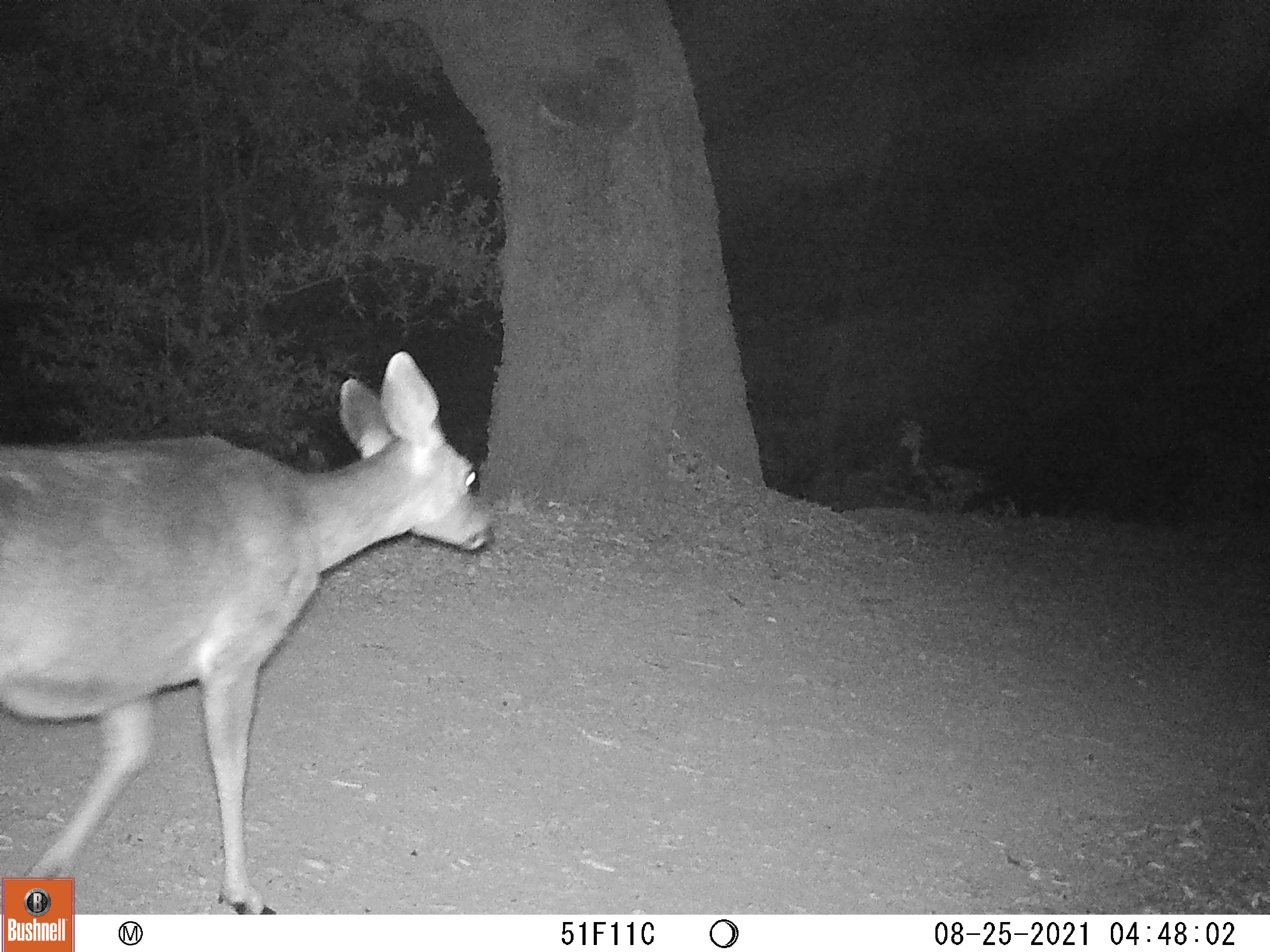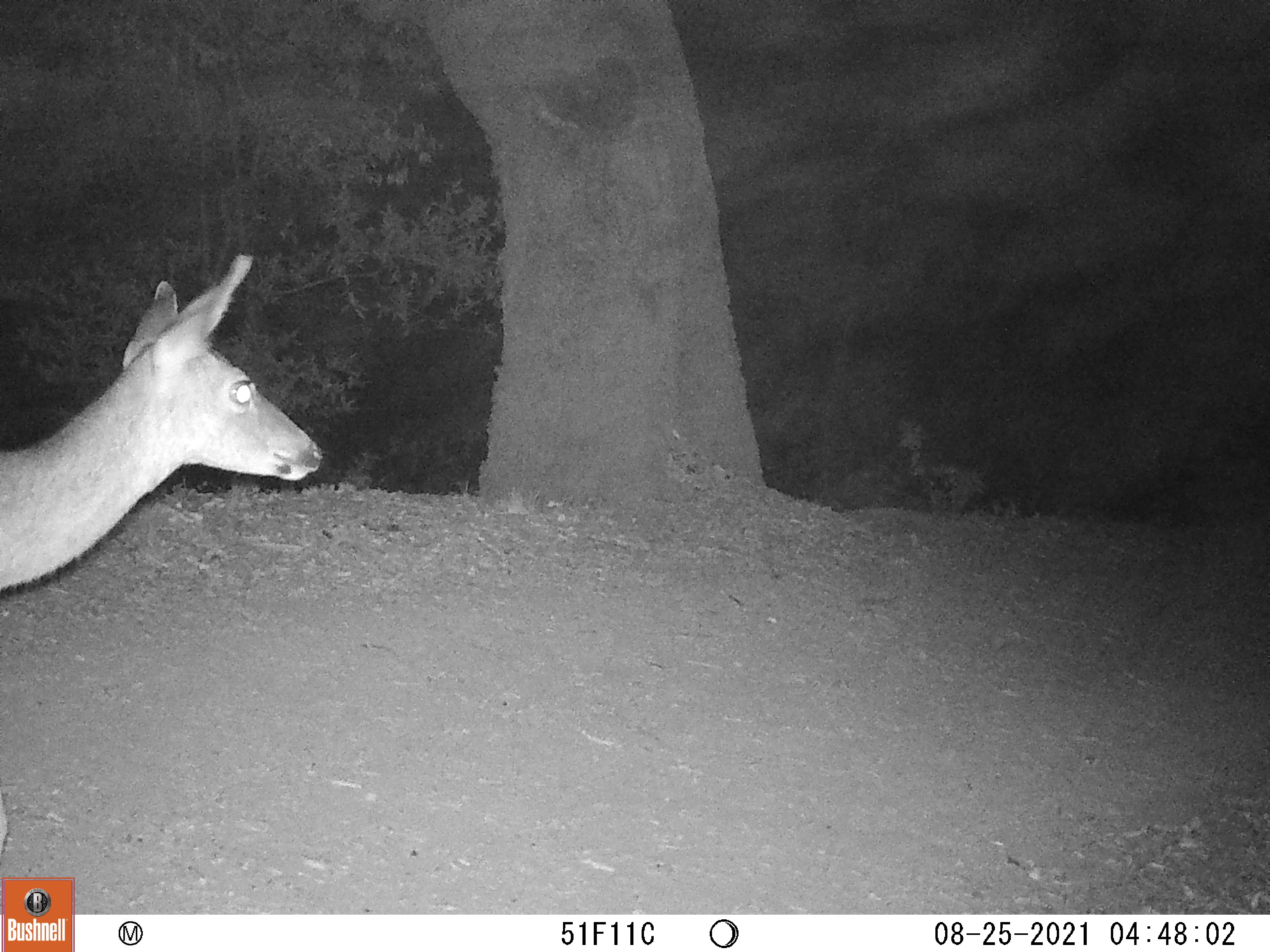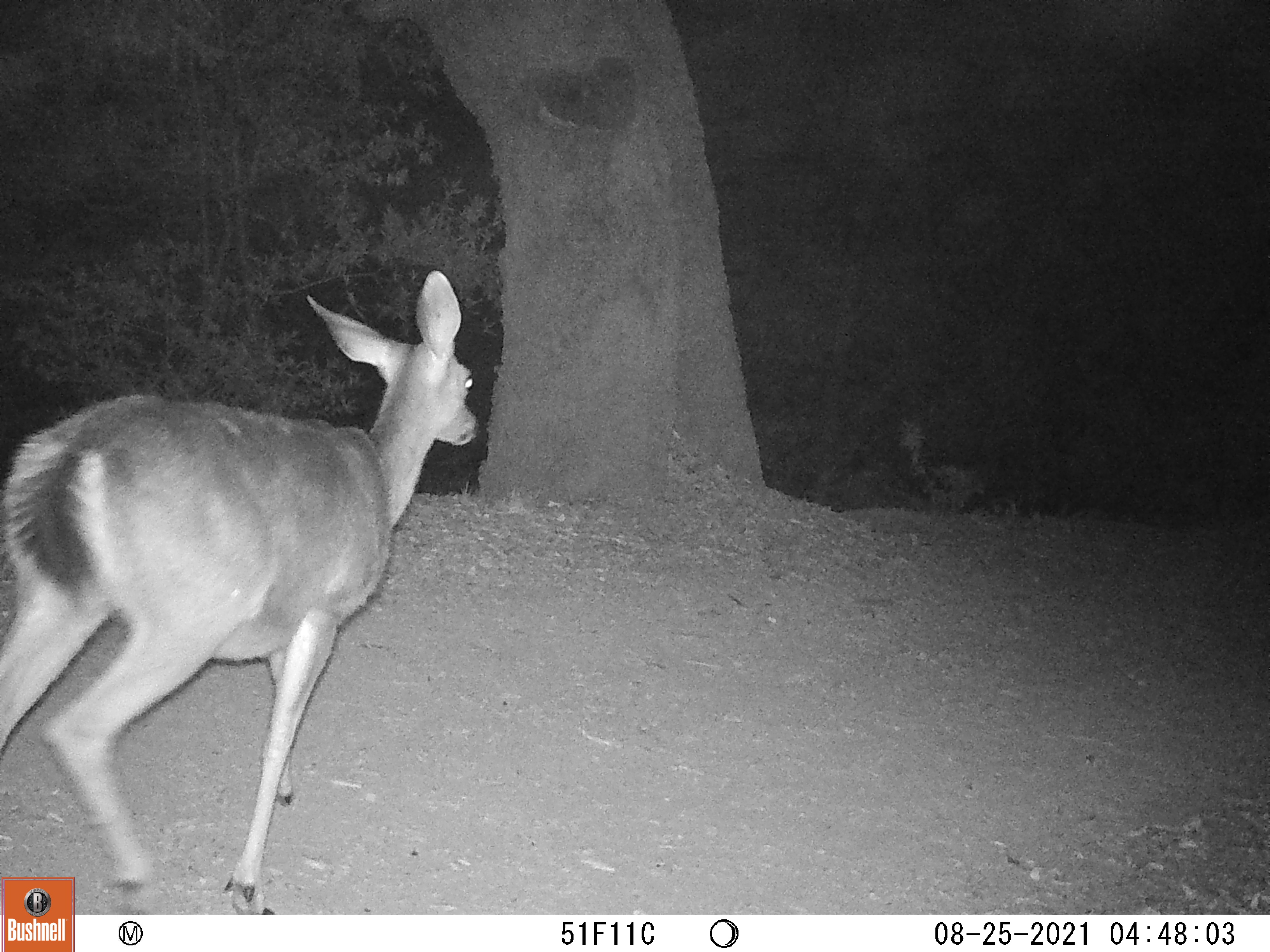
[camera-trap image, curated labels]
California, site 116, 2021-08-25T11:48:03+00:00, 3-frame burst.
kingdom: Animalia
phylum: Chordata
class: Mammalia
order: Artiodactyla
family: Cervidae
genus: Odocoileus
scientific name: Odocoileus hemionus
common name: mule deer